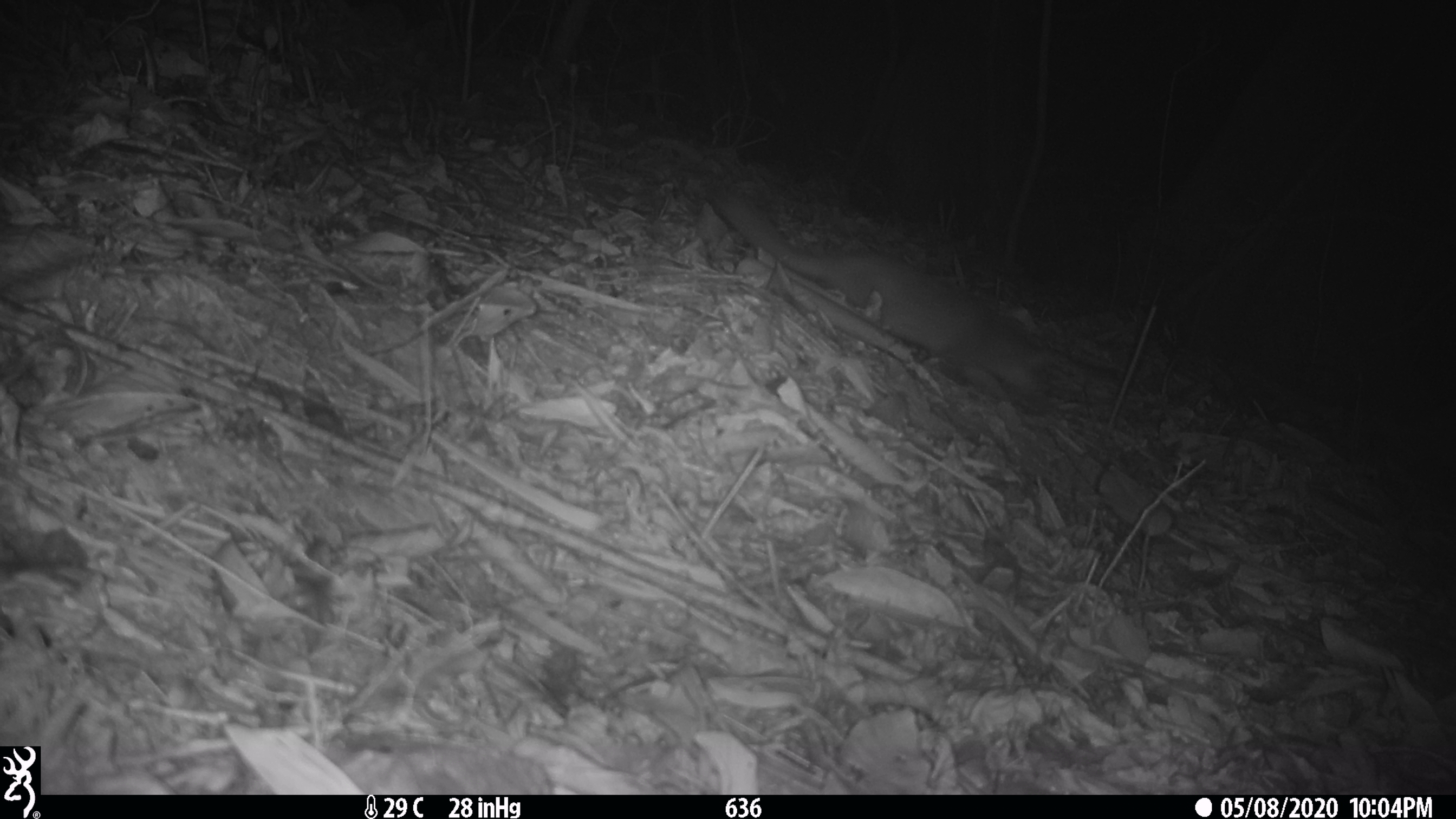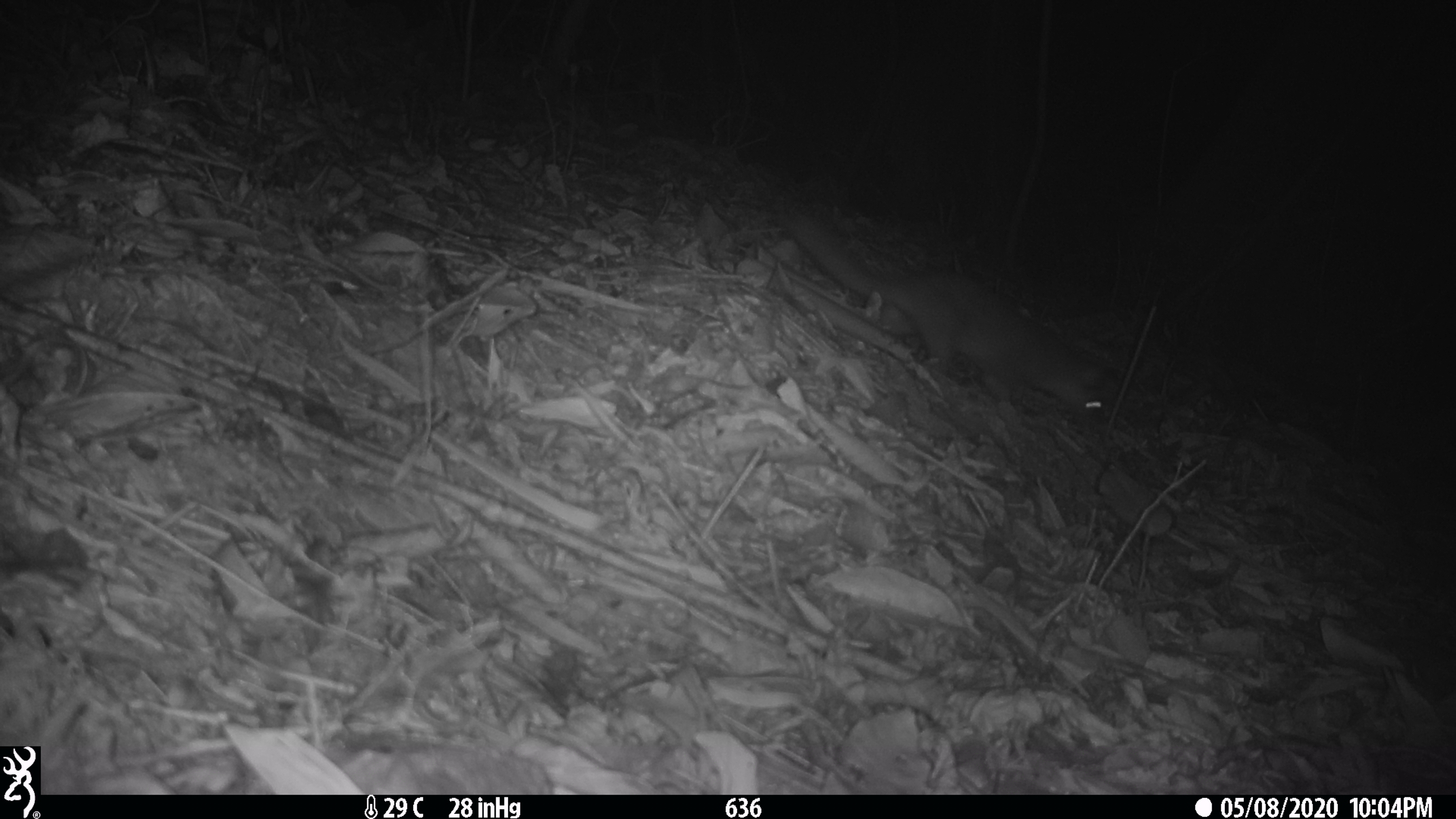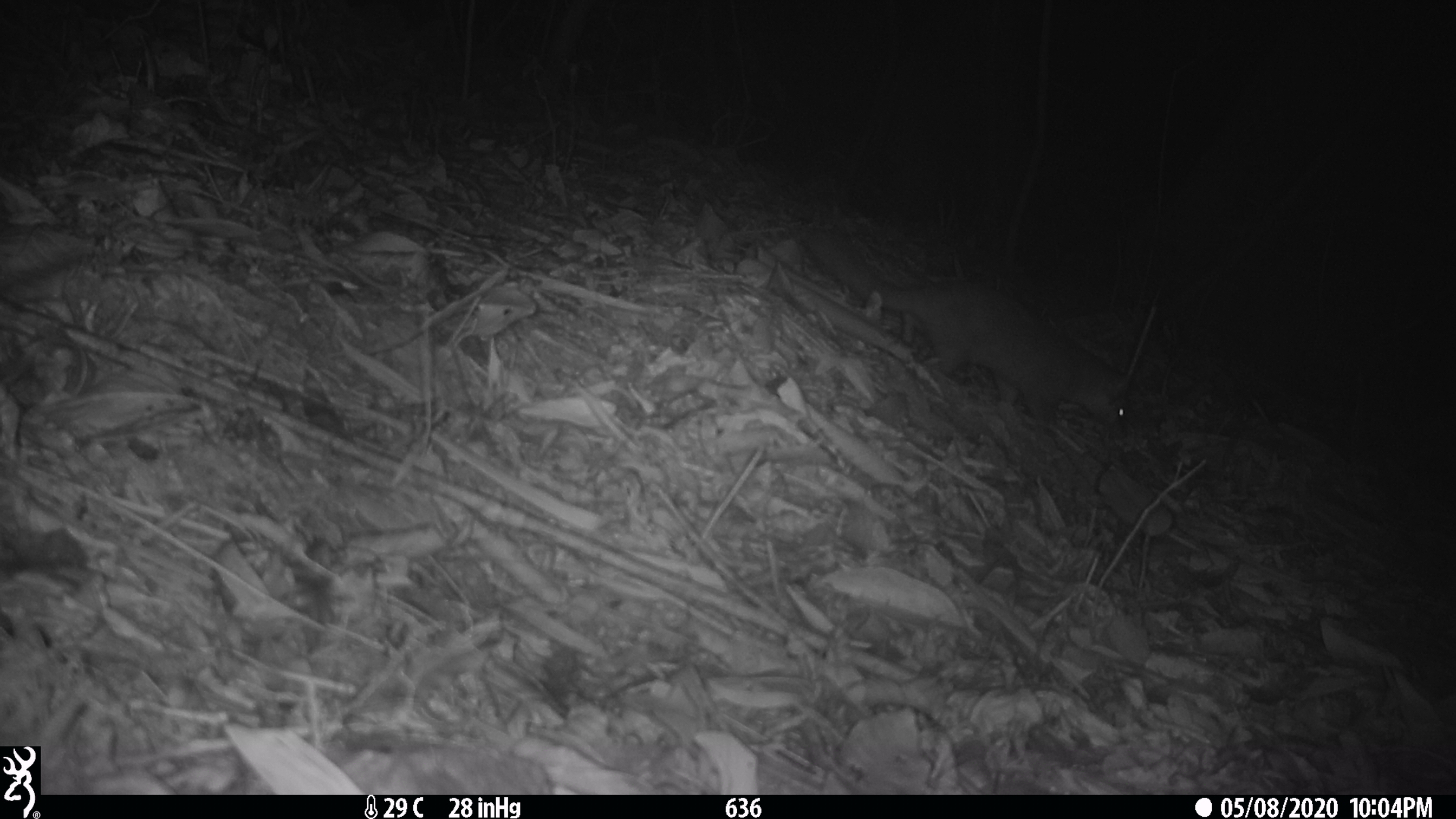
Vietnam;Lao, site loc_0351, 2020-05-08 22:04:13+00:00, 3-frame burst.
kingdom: Animalia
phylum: Chordata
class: Mammalia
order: Carnivora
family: Mustelidae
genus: Melogale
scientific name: Melogale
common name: ferret badger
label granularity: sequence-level